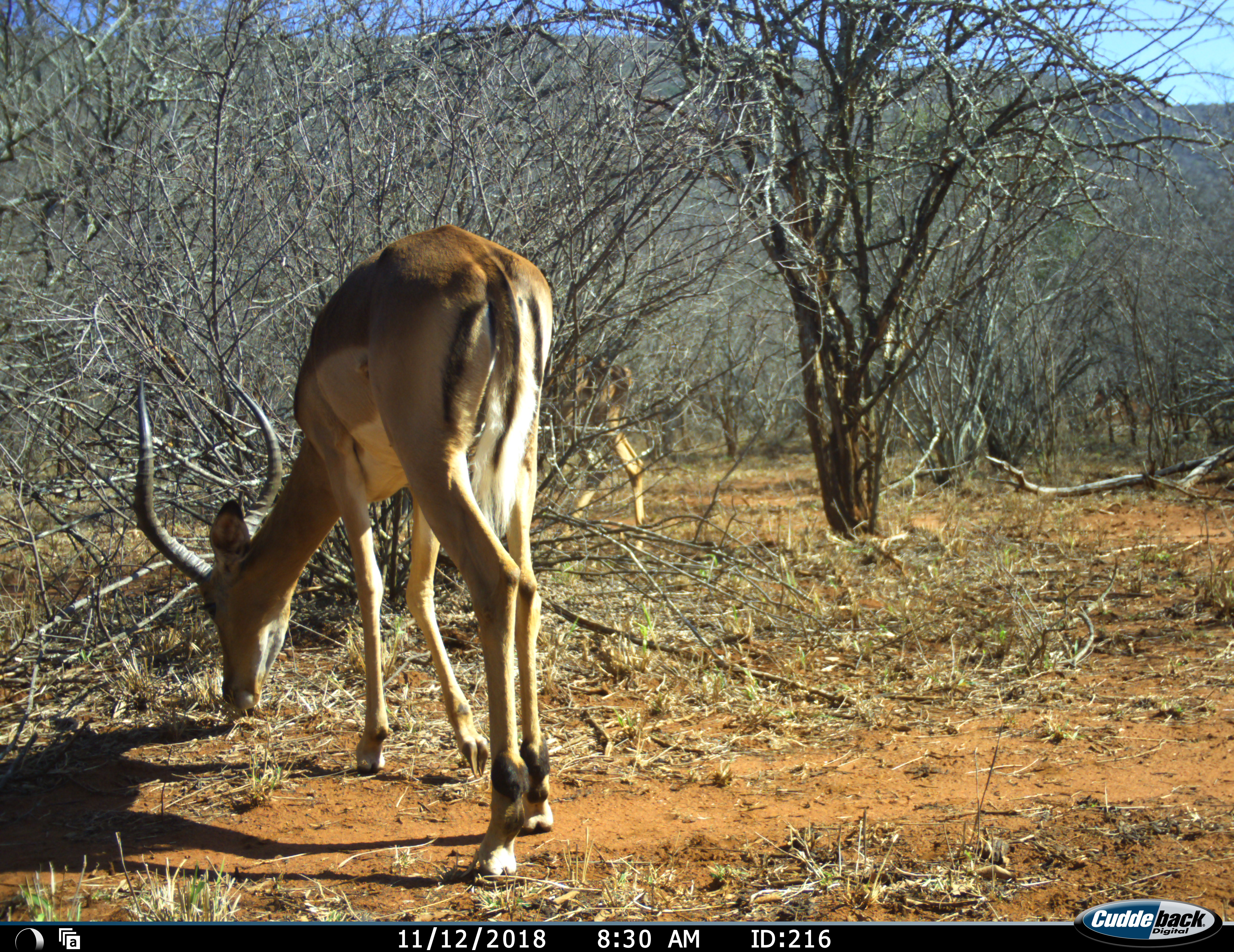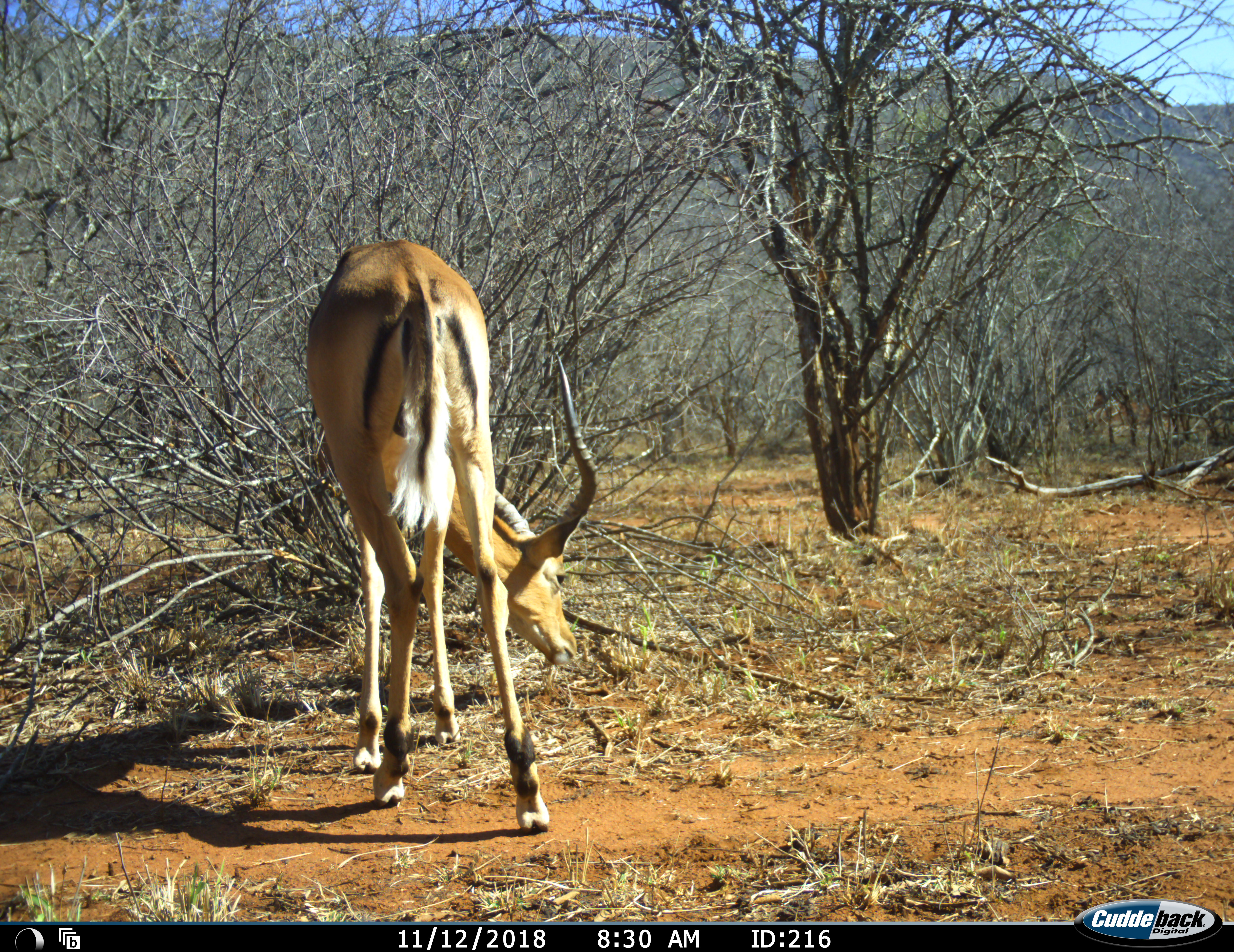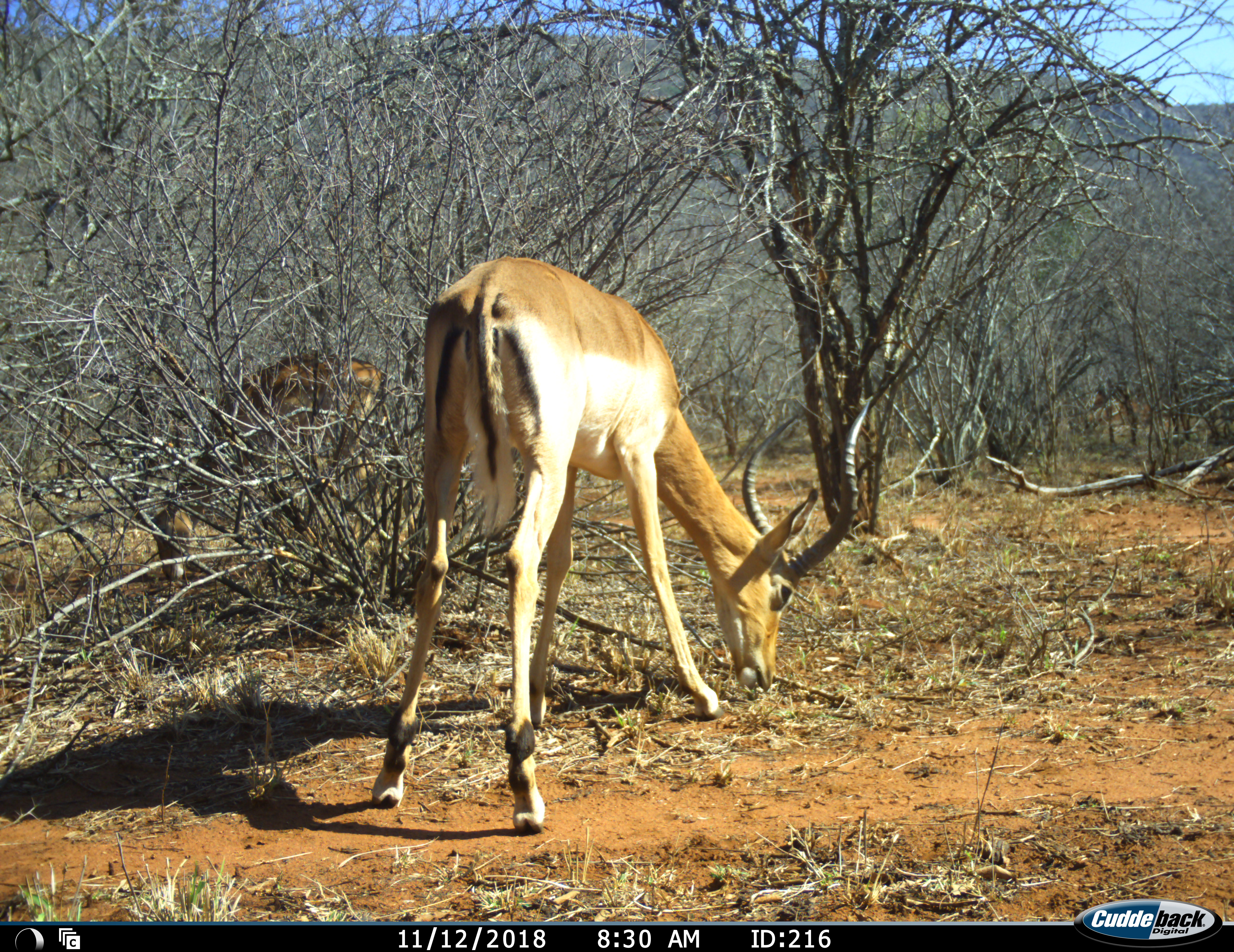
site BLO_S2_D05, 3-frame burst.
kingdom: Animalia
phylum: Chordata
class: Mammalia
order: Artiodactyla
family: Bovidae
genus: Aepyceros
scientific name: Aepyceros melampus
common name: impala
Impala (Aepyceros melampus), count 2. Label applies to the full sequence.